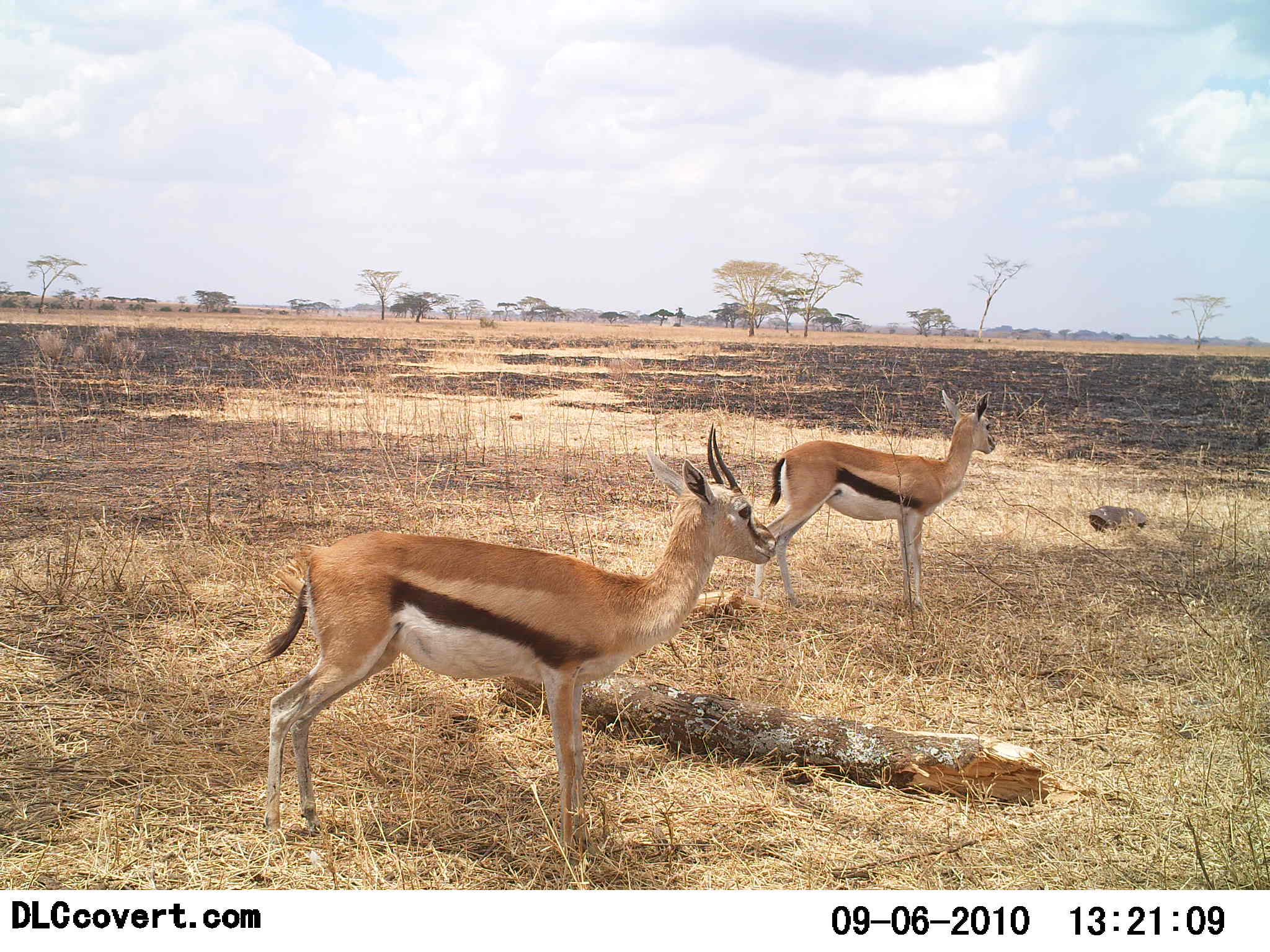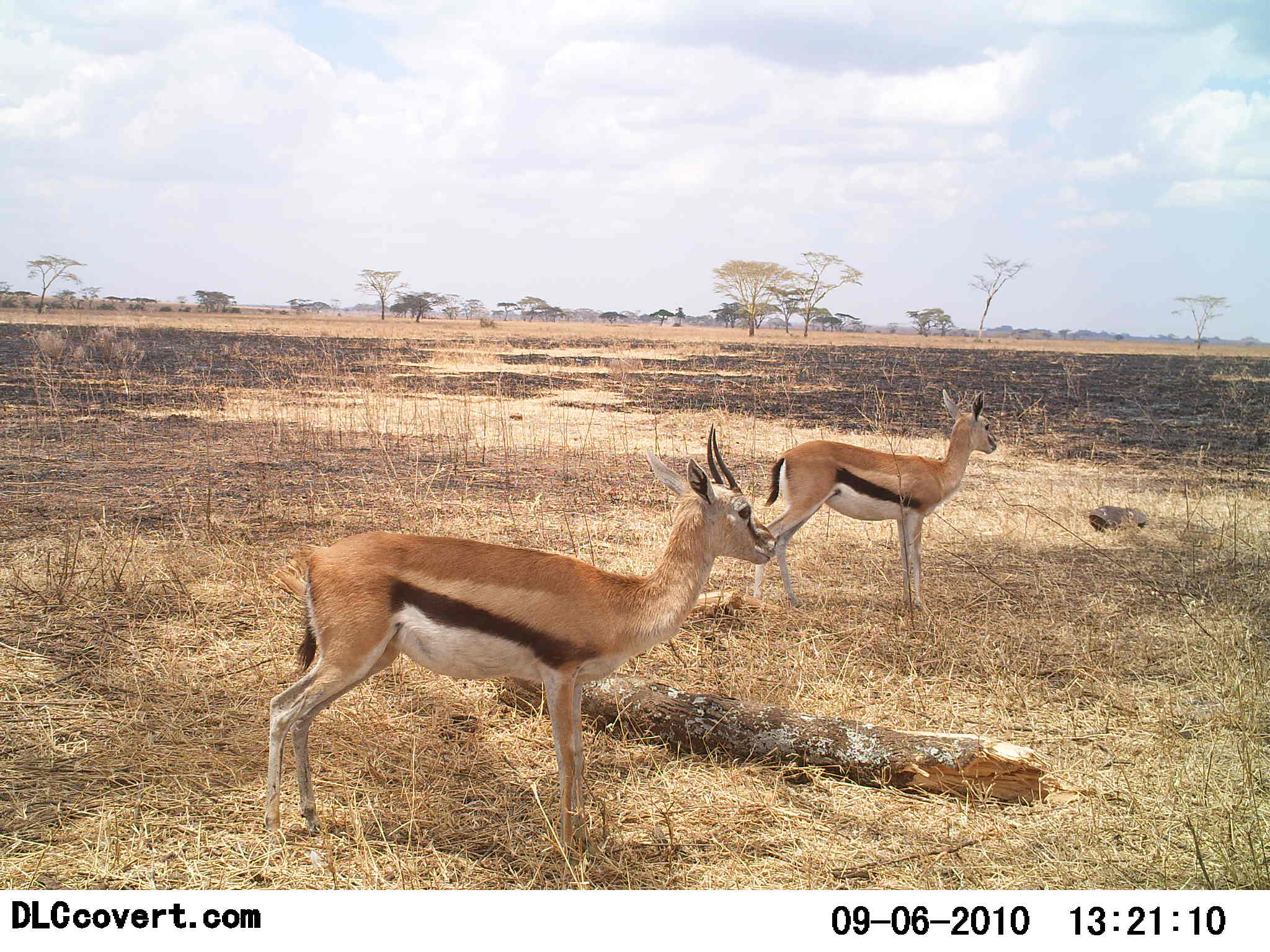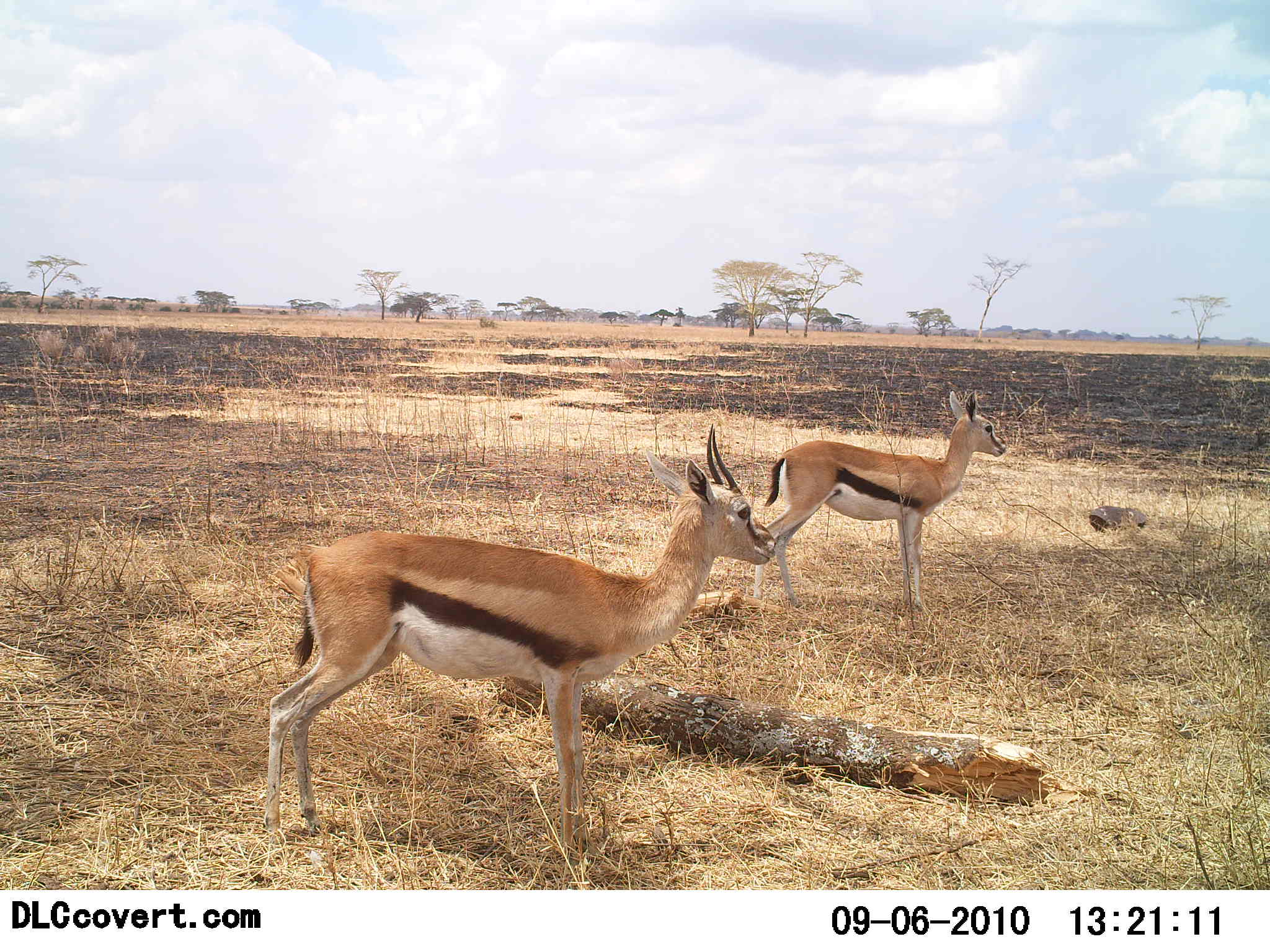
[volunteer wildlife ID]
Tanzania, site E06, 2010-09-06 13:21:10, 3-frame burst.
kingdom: Animalia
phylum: Chordata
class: Mammalia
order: Artiodactyla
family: Bovidae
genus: Eudorcas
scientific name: Eudorcas thomsonii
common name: thomson's gazelle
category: gazellethomsons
Gazellethomsons (thomson's gazelle) (Eudorcas thomsonii), count 2. Behavior (volunteer vote fractions): standing 92%, resting 0%, moving 8%, interacting 0%. Young present (vote fraction): 8%. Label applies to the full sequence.